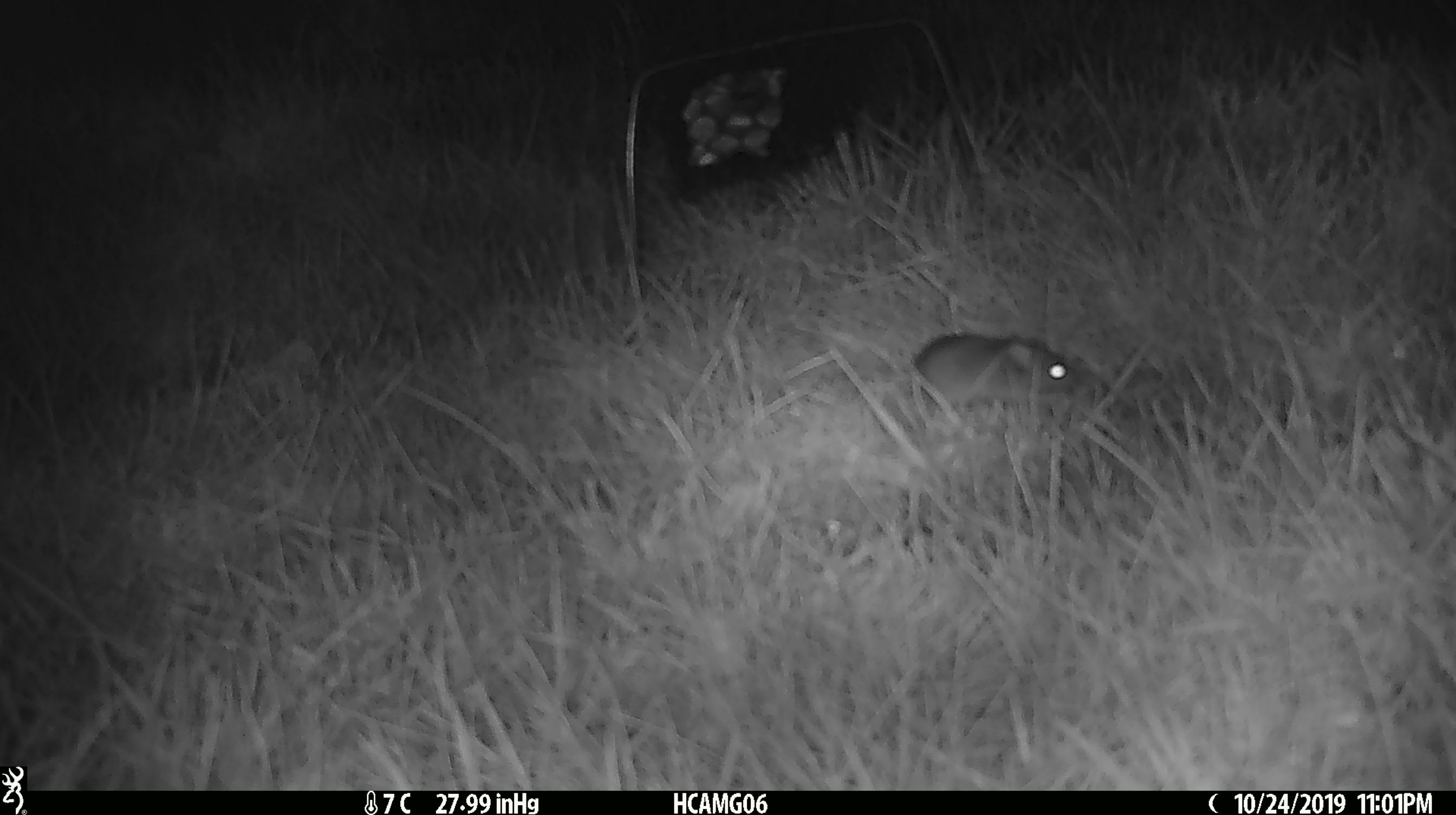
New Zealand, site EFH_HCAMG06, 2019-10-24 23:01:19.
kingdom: Animalia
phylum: Chordata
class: Mammalia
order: Rodentia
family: Muridae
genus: Mus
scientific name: Mus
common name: mouse